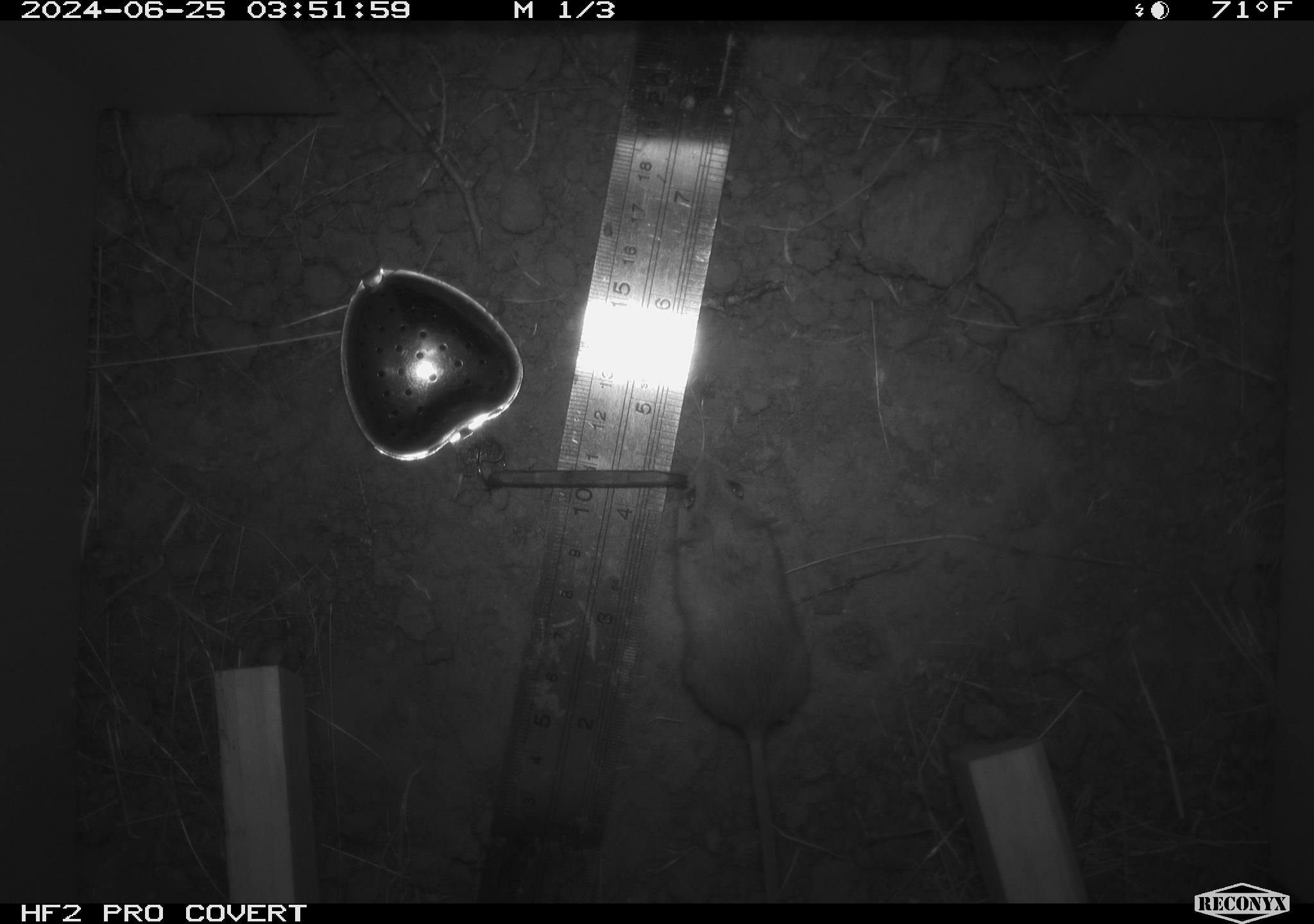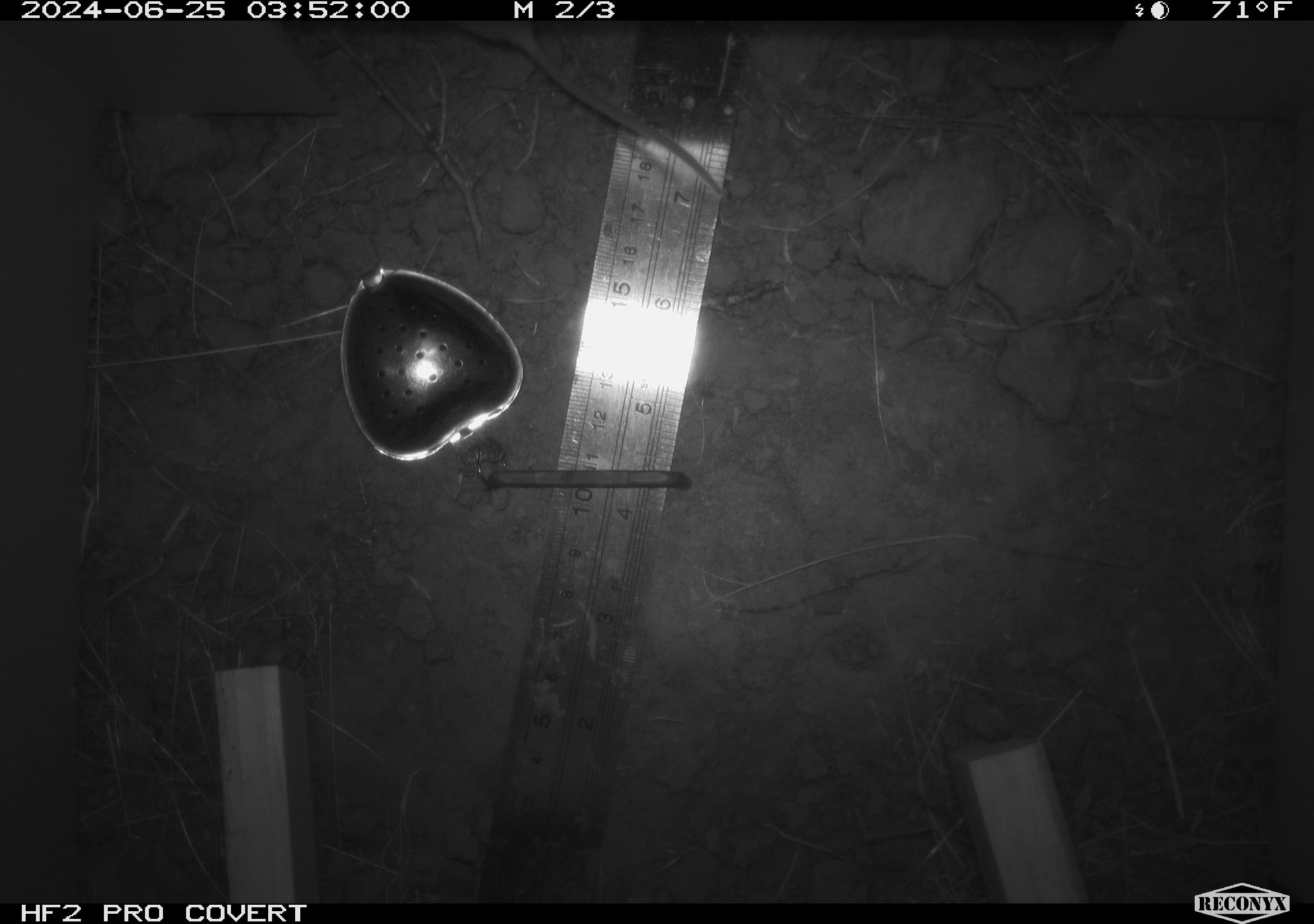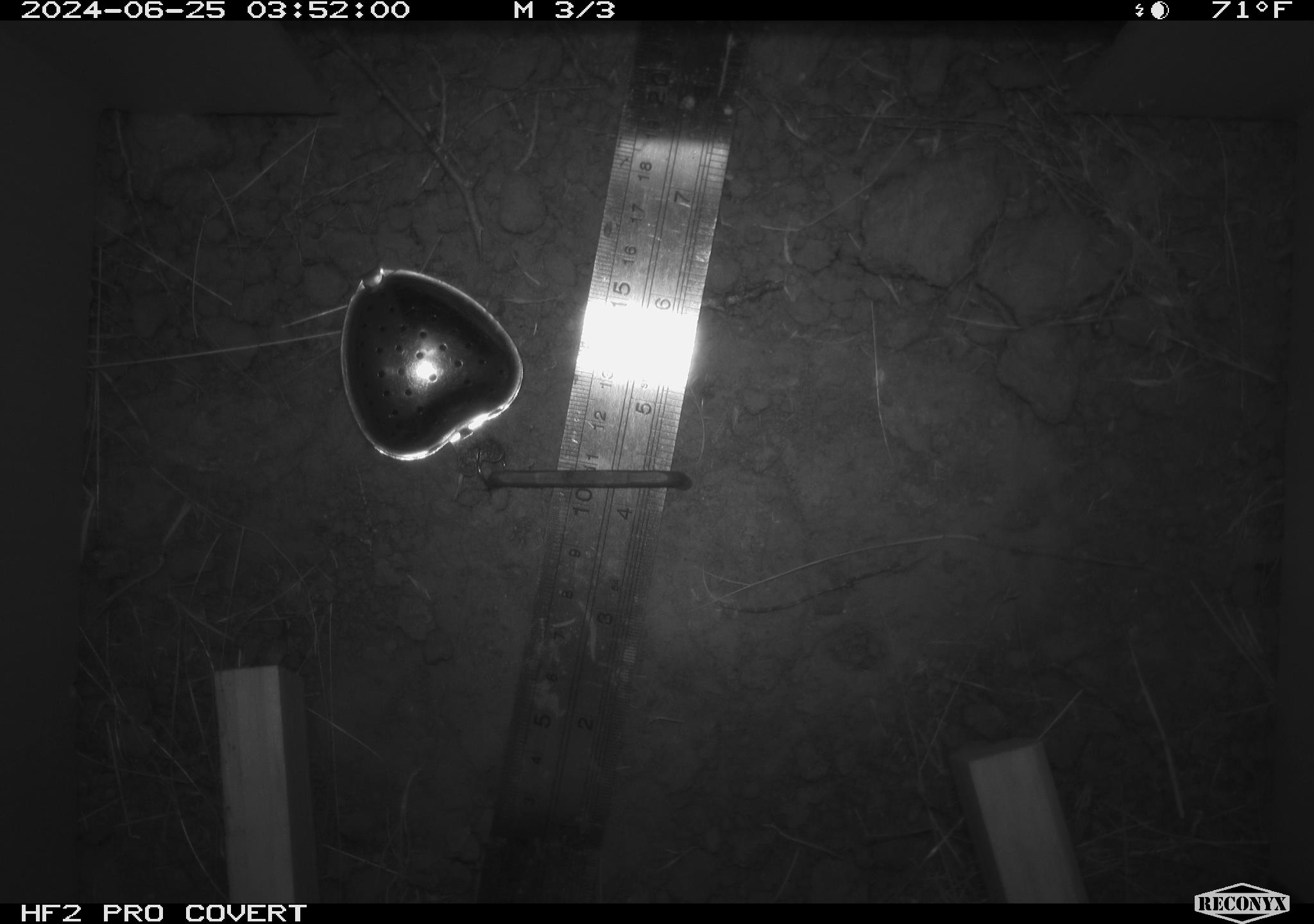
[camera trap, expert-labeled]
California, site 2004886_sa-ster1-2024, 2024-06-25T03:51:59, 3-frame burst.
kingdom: Animalia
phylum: Chordata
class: Mammalia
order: Rodentia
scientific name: Rodentia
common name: mouse species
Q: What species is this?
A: Mouse species (Rodentia).